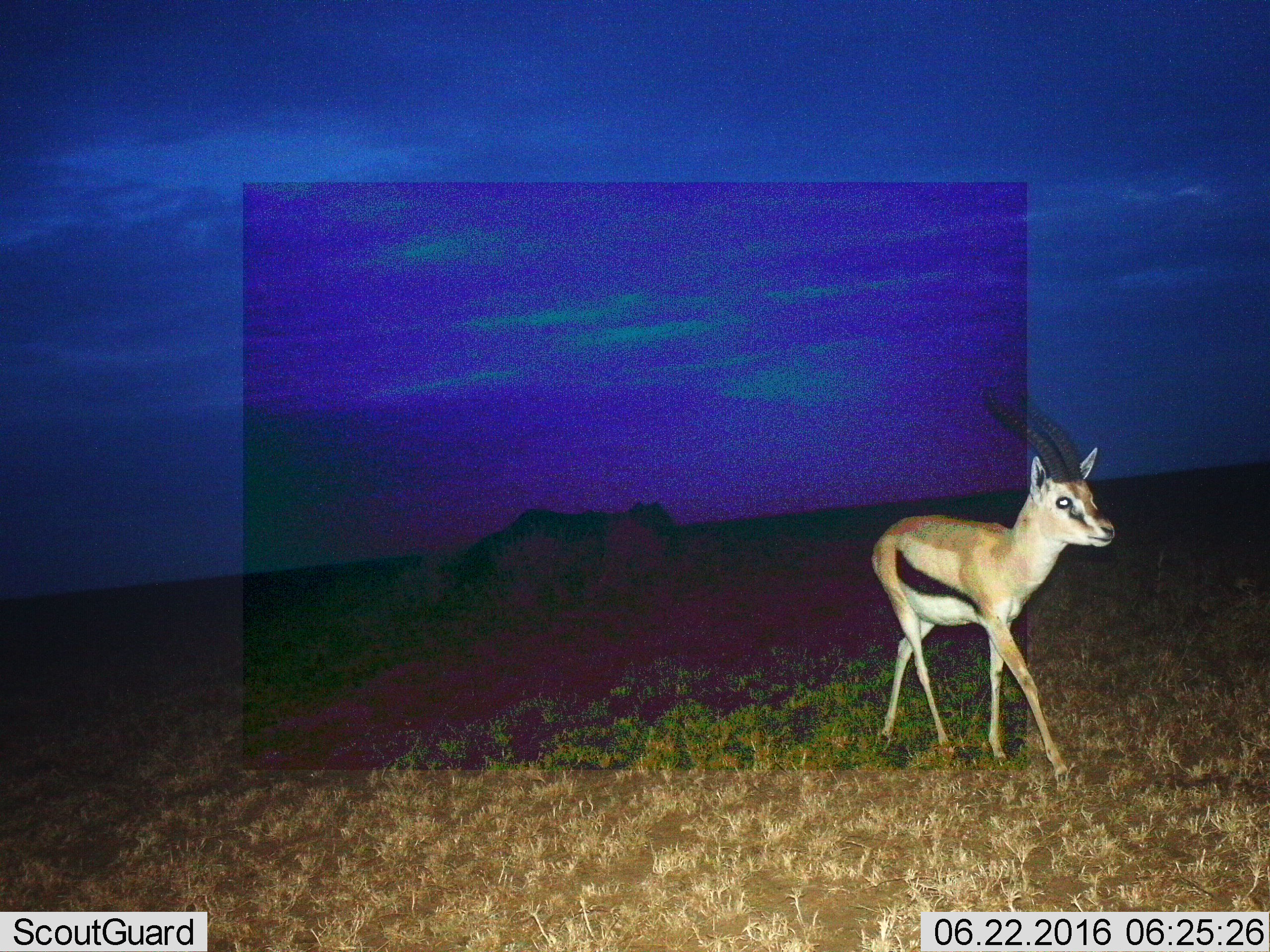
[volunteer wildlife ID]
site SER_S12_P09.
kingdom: Animalia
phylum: Chordata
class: Mammalia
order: Artiodactyla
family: Bovidae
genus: Eudorcas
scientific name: Eudorcas thomsonii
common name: thomson's gazelle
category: gazellethomsons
Gazellethomsons (thomson's gazelle) (Eudorcas thomsonii), count 1. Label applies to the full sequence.